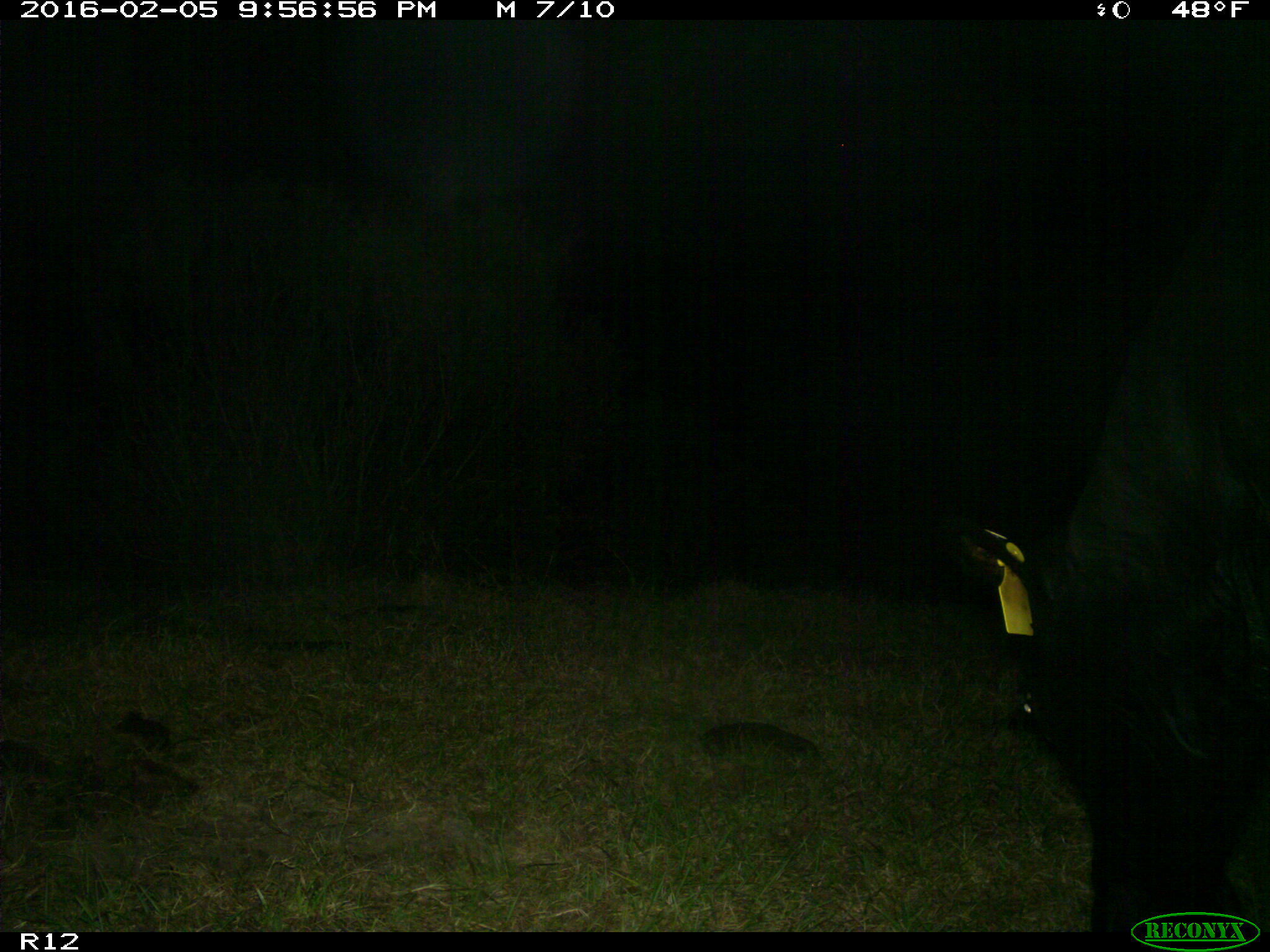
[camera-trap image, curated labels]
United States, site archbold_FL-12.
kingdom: Animalia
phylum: Chordata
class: Mammalia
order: Artiodactyla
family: Bovidae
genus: Bos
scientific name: Bos taurus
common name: domestic cow